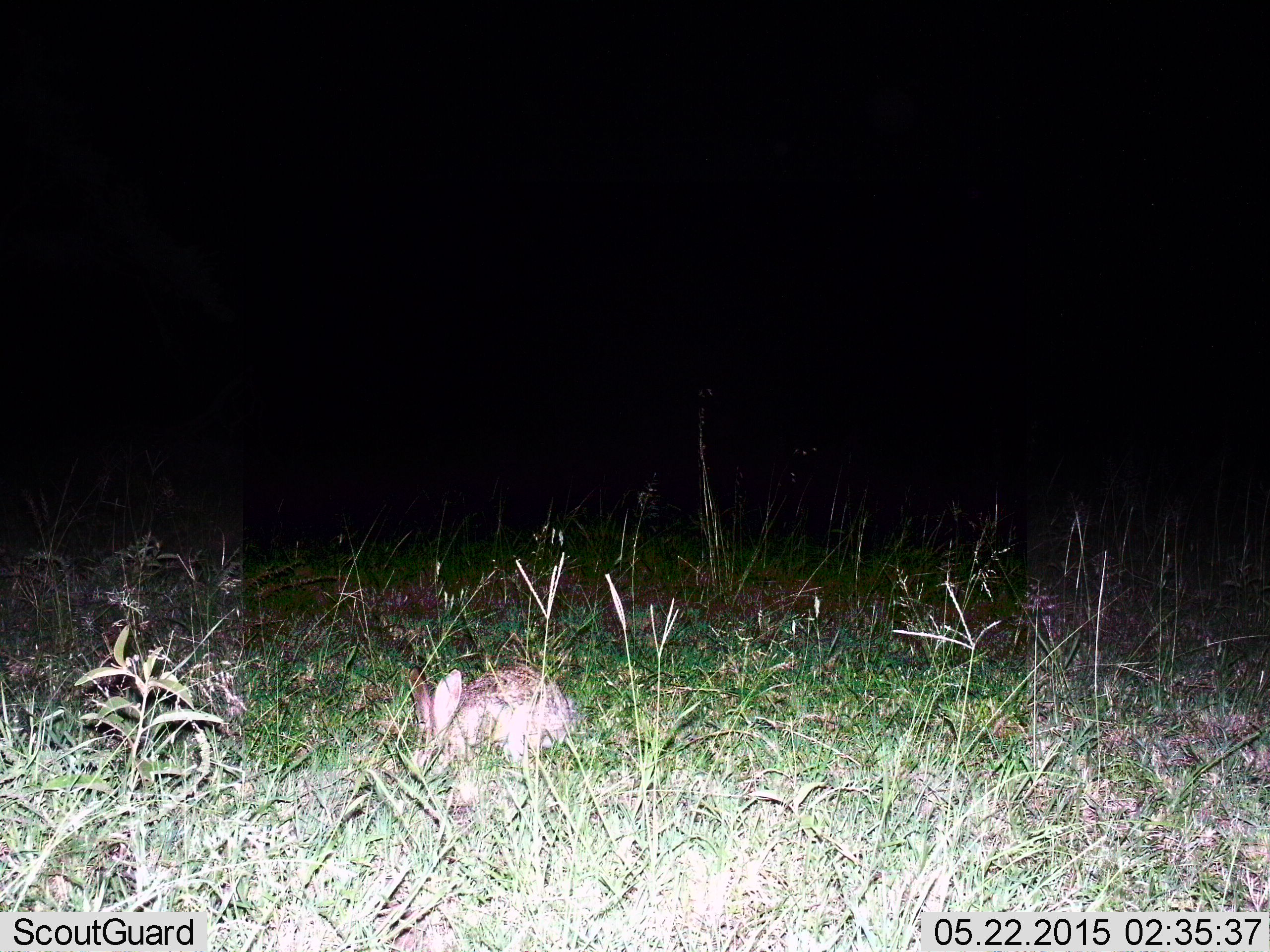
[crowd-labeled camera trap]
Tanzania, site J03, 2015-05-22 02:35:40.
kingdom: Animalia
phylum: Chordata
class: Mammalia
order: Lagomorpha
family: Leporidae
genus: Lepus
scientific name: Lepus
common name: hare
Hare (Lepus), count 1. Behavior (volunteer vote fractions): standing 10%, resting 10%, moving 10%, interacting 0%. Young present (vote fraction): 0%. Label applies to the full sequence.